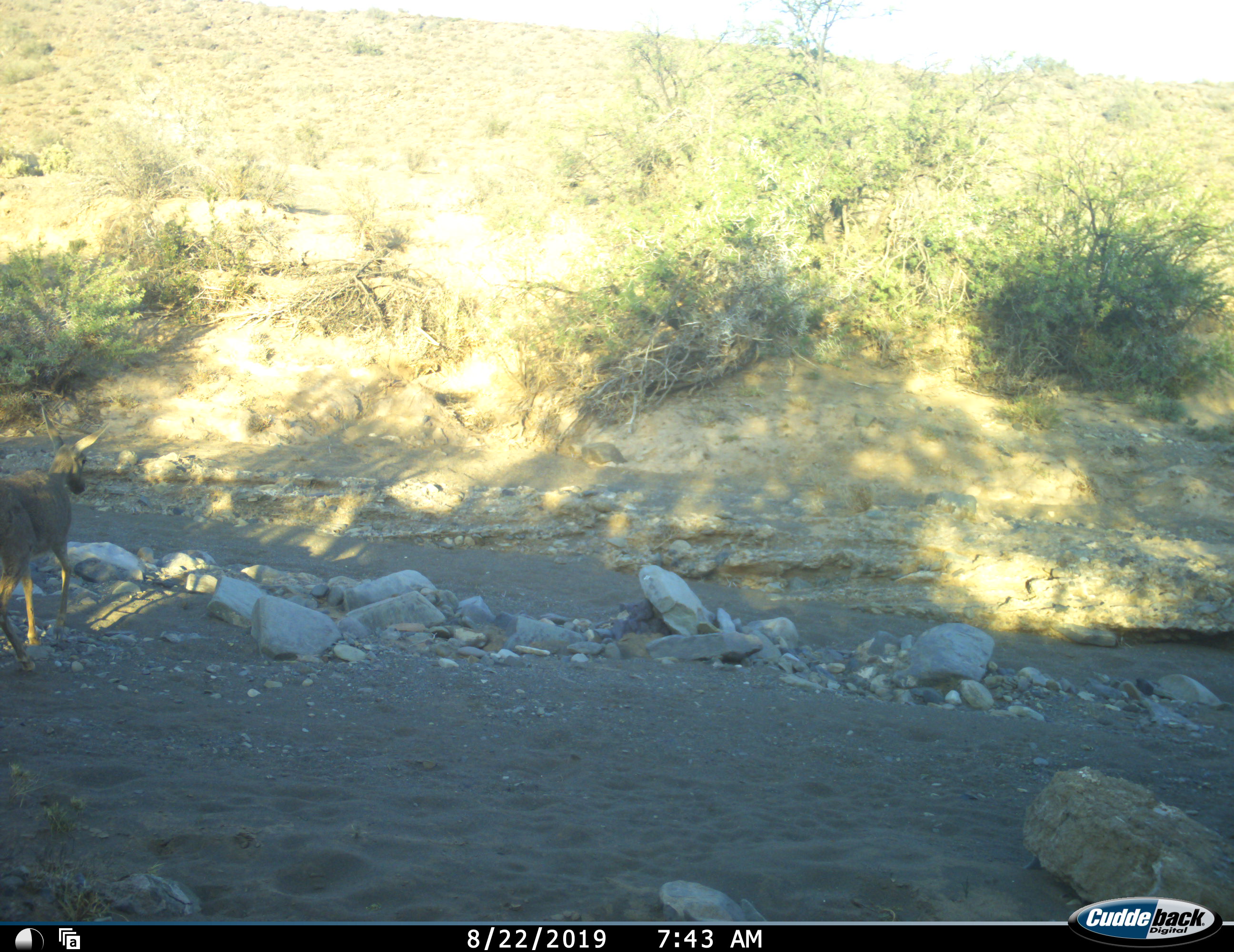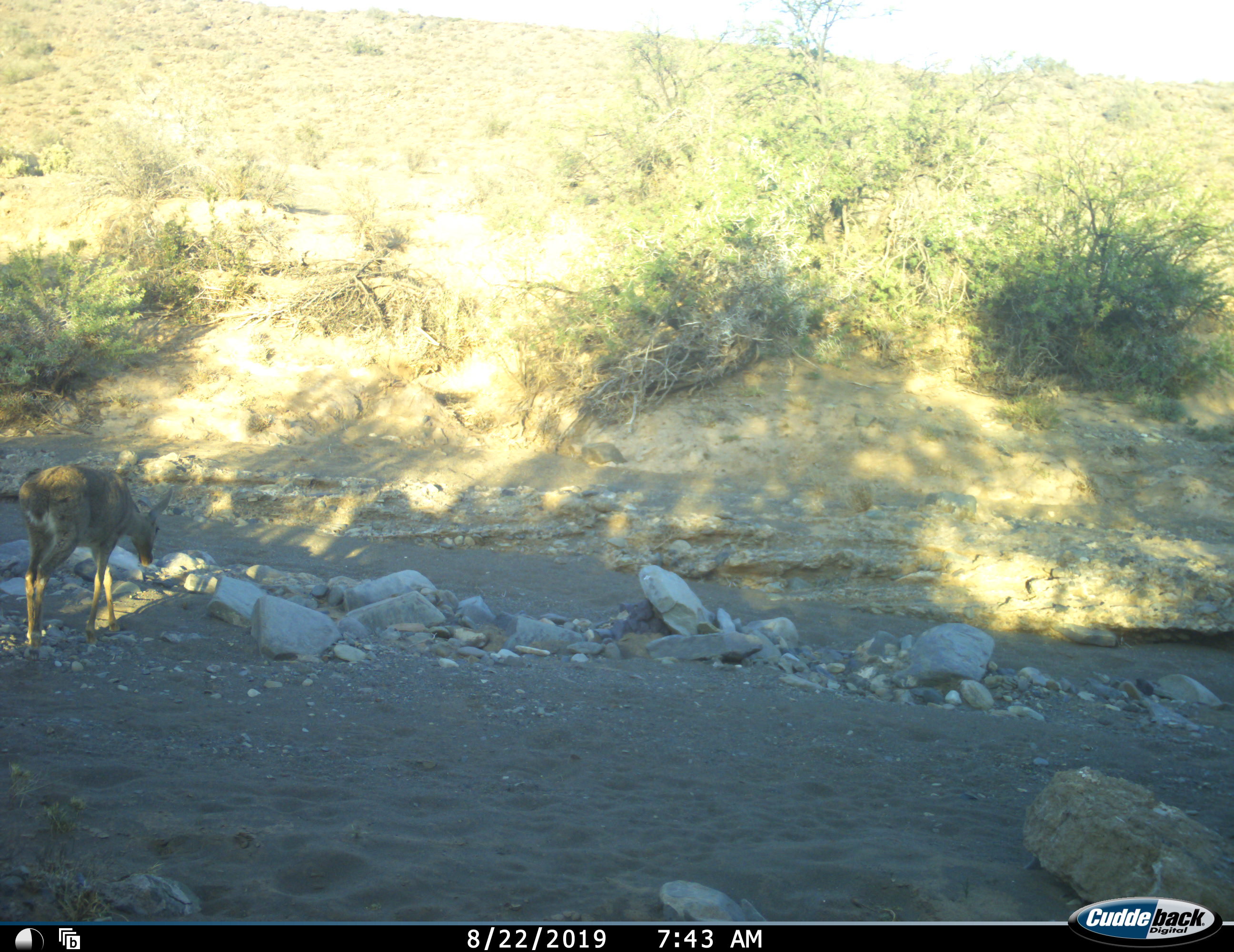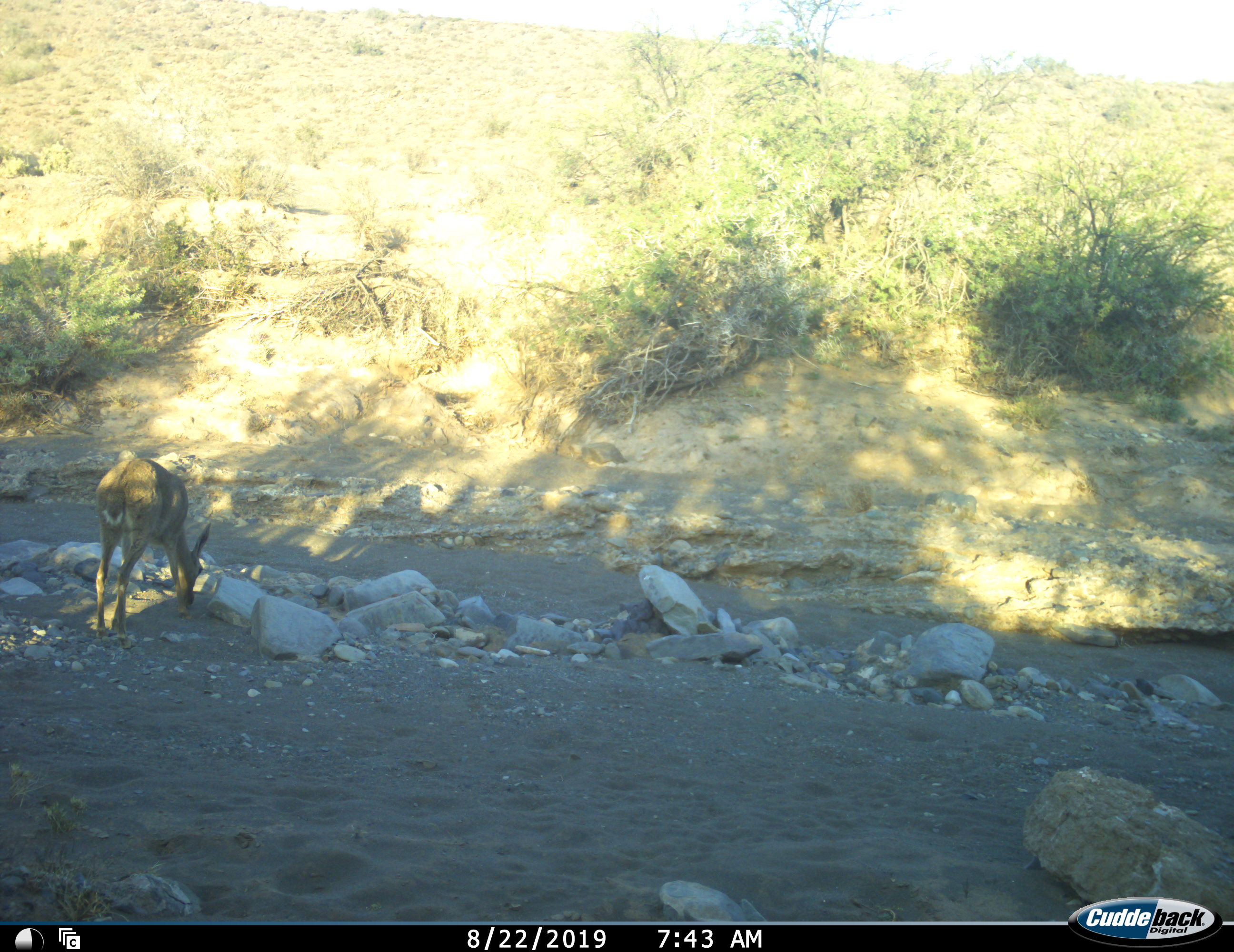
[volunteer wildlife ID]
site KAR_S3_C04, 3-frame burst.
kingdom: Animalia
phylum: Chordata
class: Mammalia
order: Artiodactyla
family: Bovidae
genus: Pelea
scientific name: Pelea capreolus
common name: grey rhebok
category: rhebokgrey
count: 1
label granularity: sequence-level